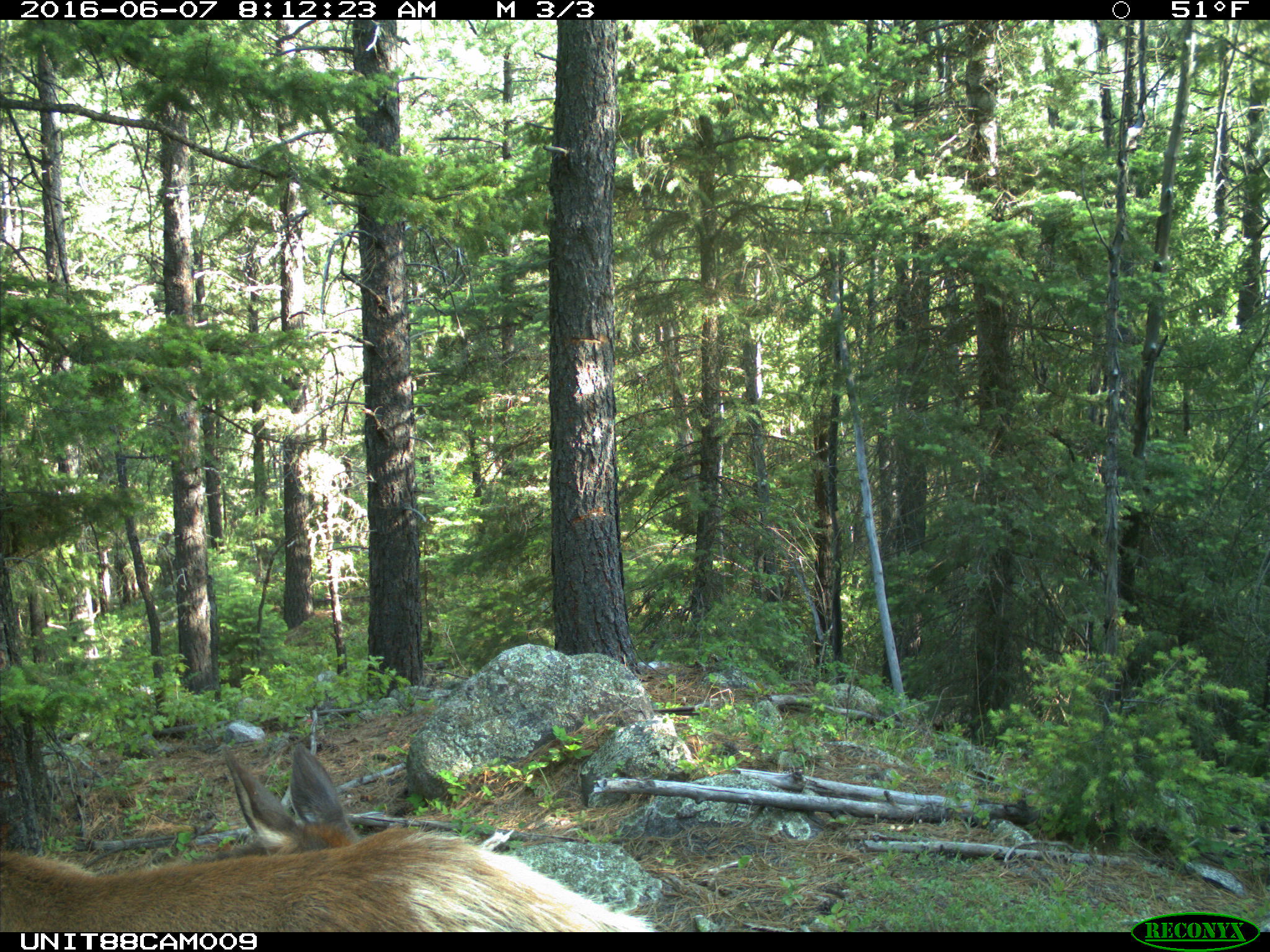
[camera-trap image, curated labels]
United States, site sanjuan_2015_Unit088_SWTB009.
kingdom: Animalia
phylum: Chordata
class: Mammalia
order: Artiodactyla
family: Cervidae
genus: Cervus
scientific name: Cervus elaphus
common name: red deer